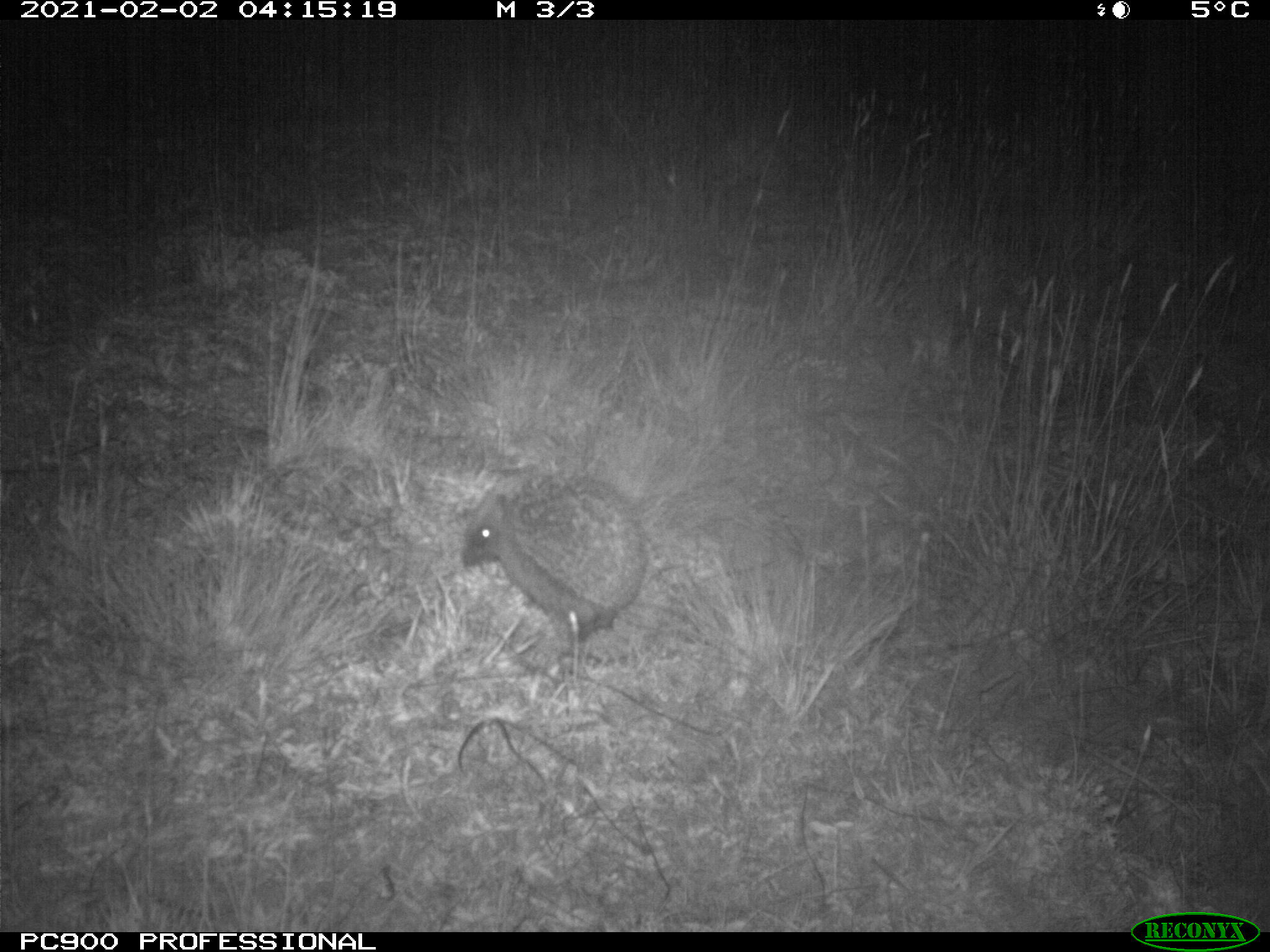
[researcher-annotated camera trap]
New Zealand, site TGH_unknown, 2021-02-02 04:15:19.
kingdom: Animalia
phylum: Chordata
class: Mammalia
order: Eulipotyphla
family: Erinaceidae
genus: Erinaceus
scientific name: Erinaceus europaeus europaeus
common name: european hedgehog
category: hedgehog